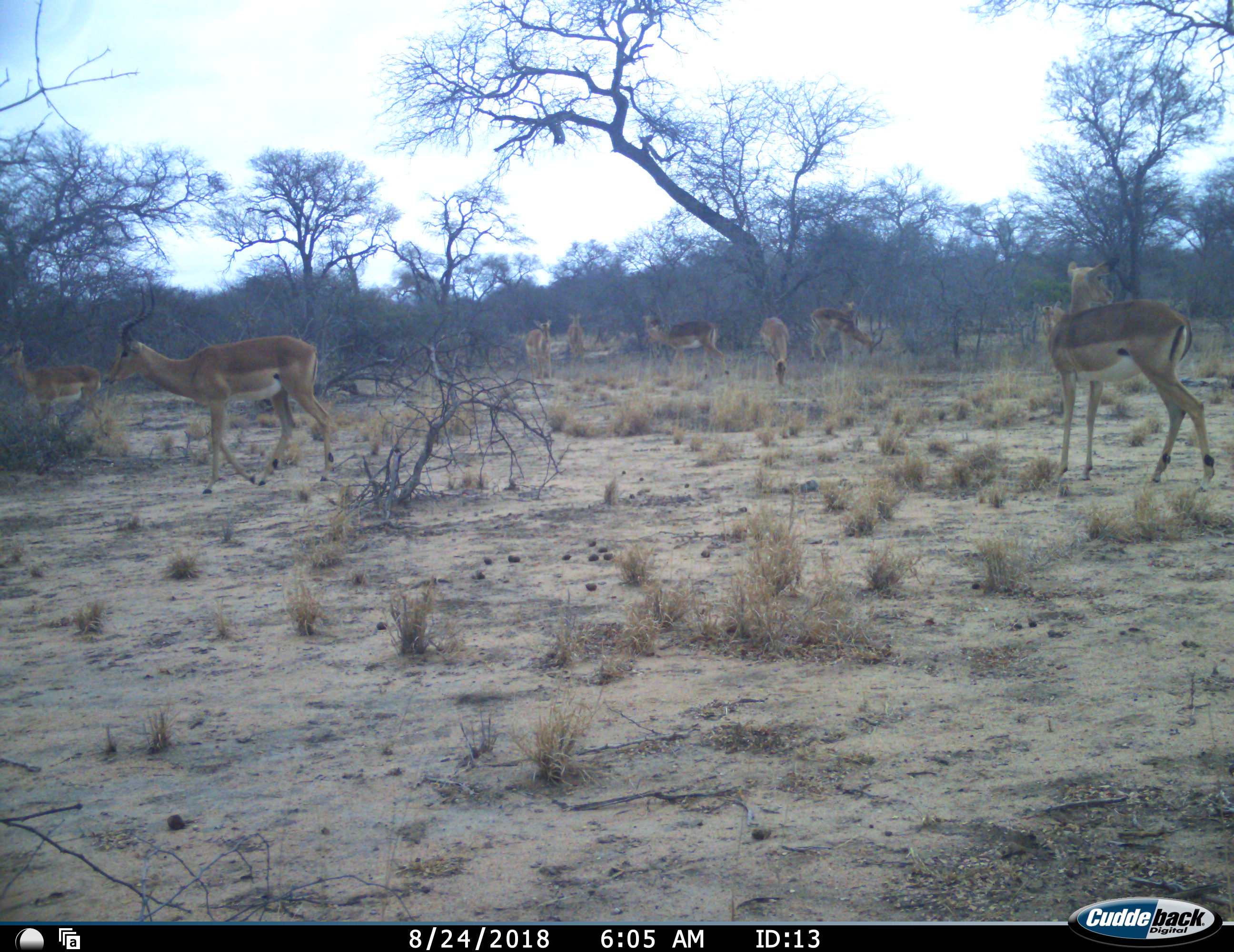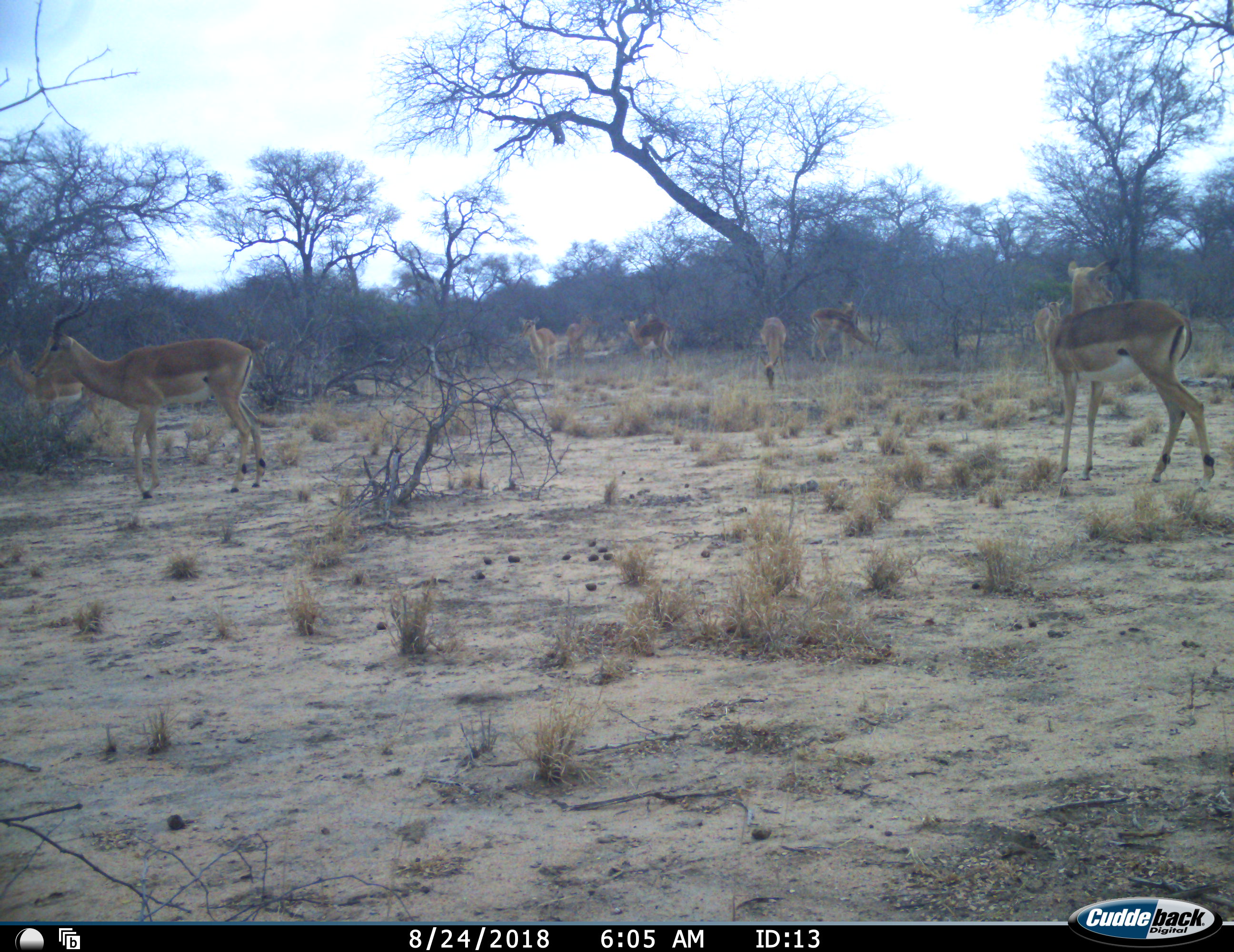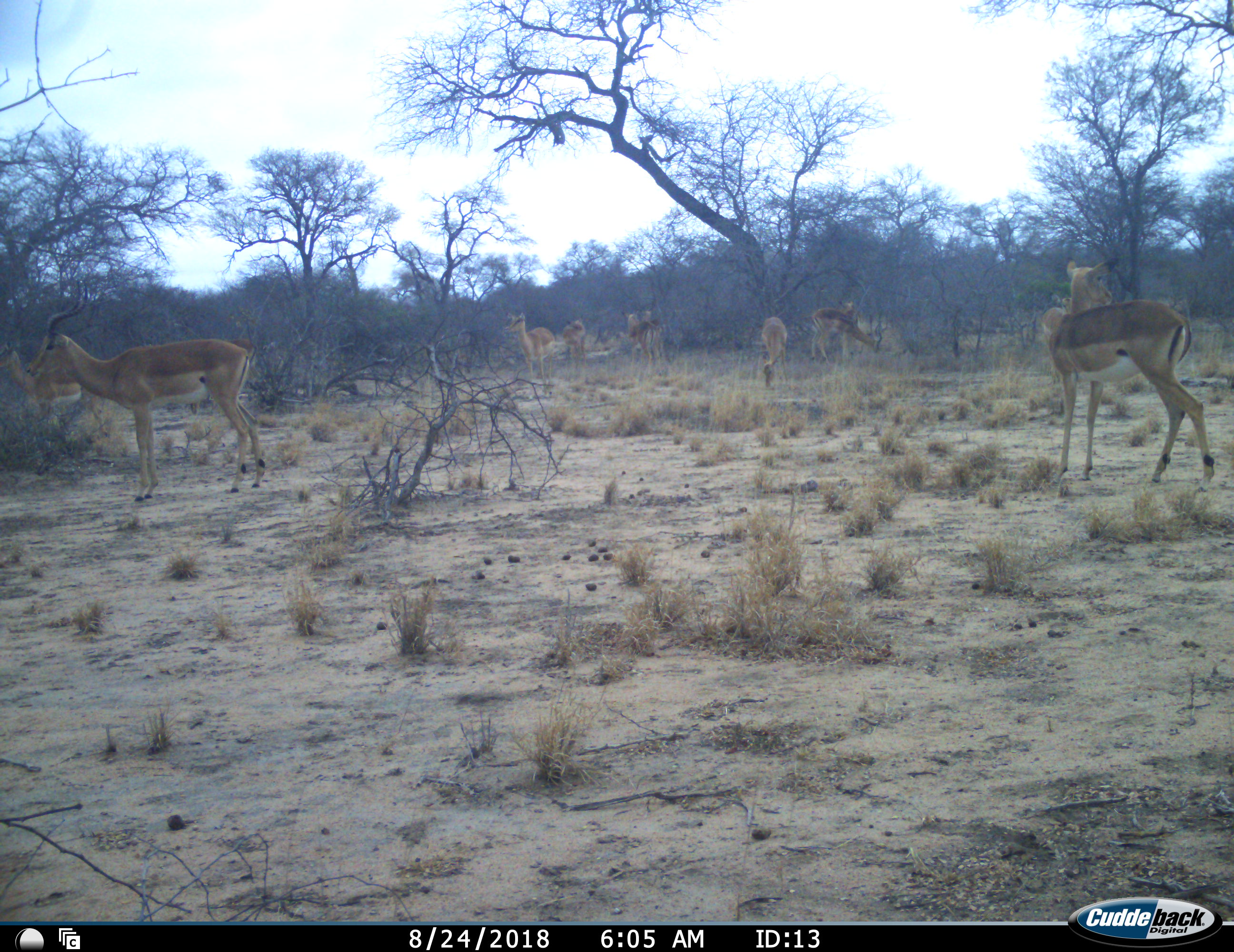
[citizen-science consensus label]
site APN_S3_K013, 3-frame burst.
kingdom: Animalia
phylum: Chordata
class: Mammalia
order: Artiodactyla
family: Bovidae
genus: Aepyceros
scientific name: Aepyceros melampus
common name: impala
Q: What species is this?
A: Impala (Aepyceros melampus).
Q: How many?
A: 9.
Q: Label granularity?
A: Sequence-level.